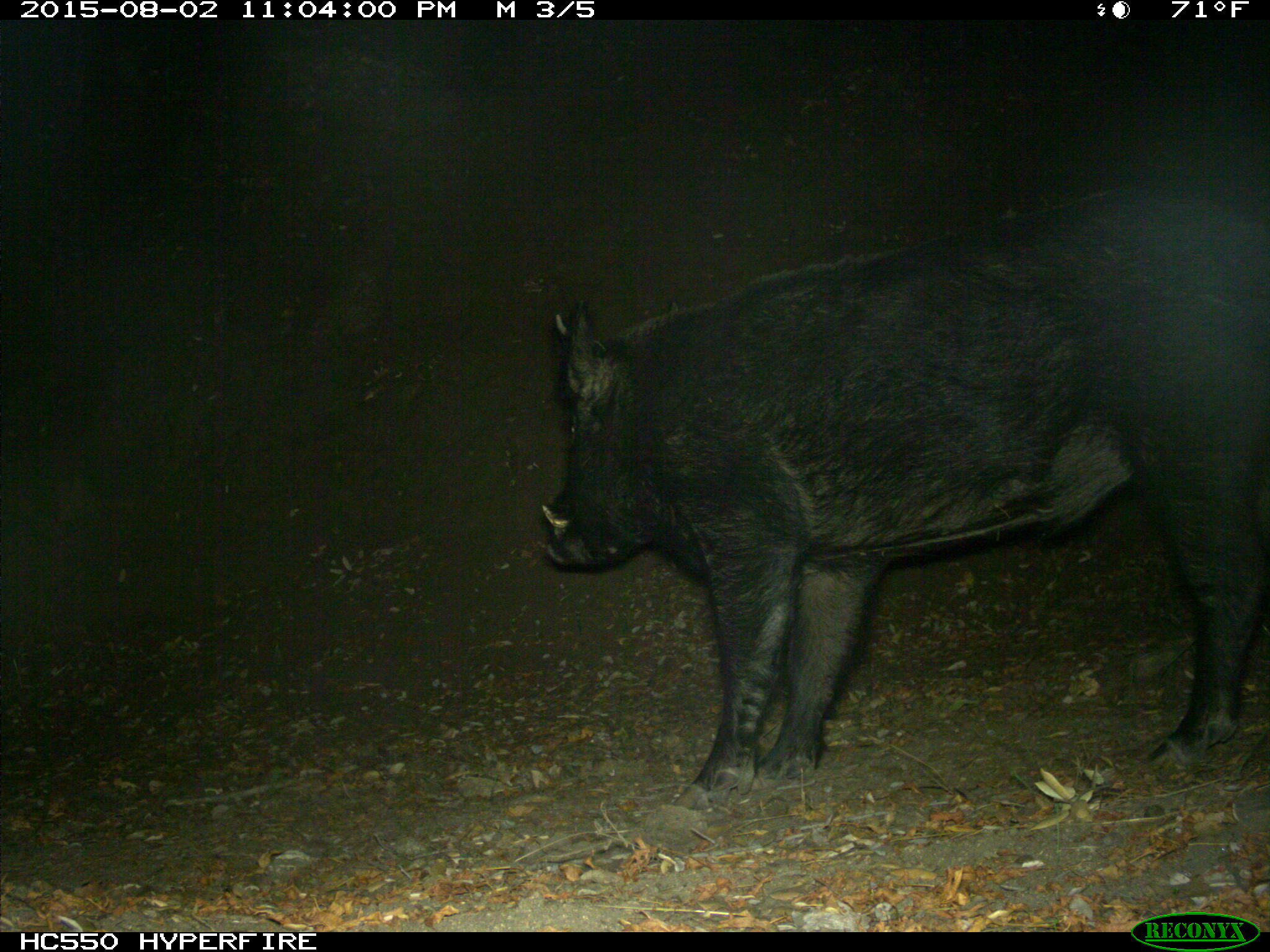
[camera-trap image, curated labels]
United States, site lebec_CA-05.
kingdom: Animalia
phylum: Chordata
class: Mammalia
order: Artiodactyla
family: Suidae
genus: Sus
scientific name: Sus scrofa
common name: wild boar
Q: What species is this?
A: Sus scrofa (wild boar).